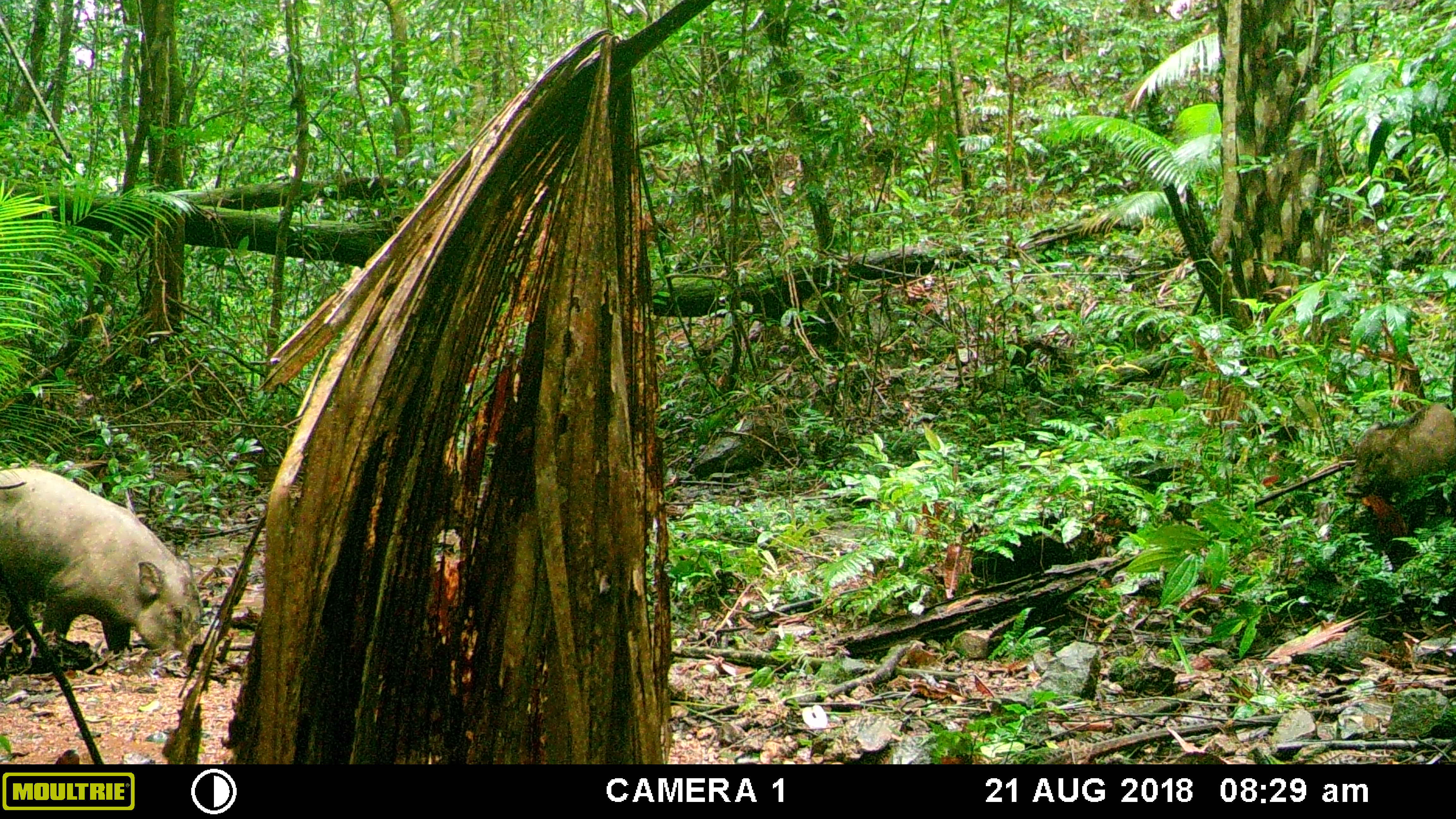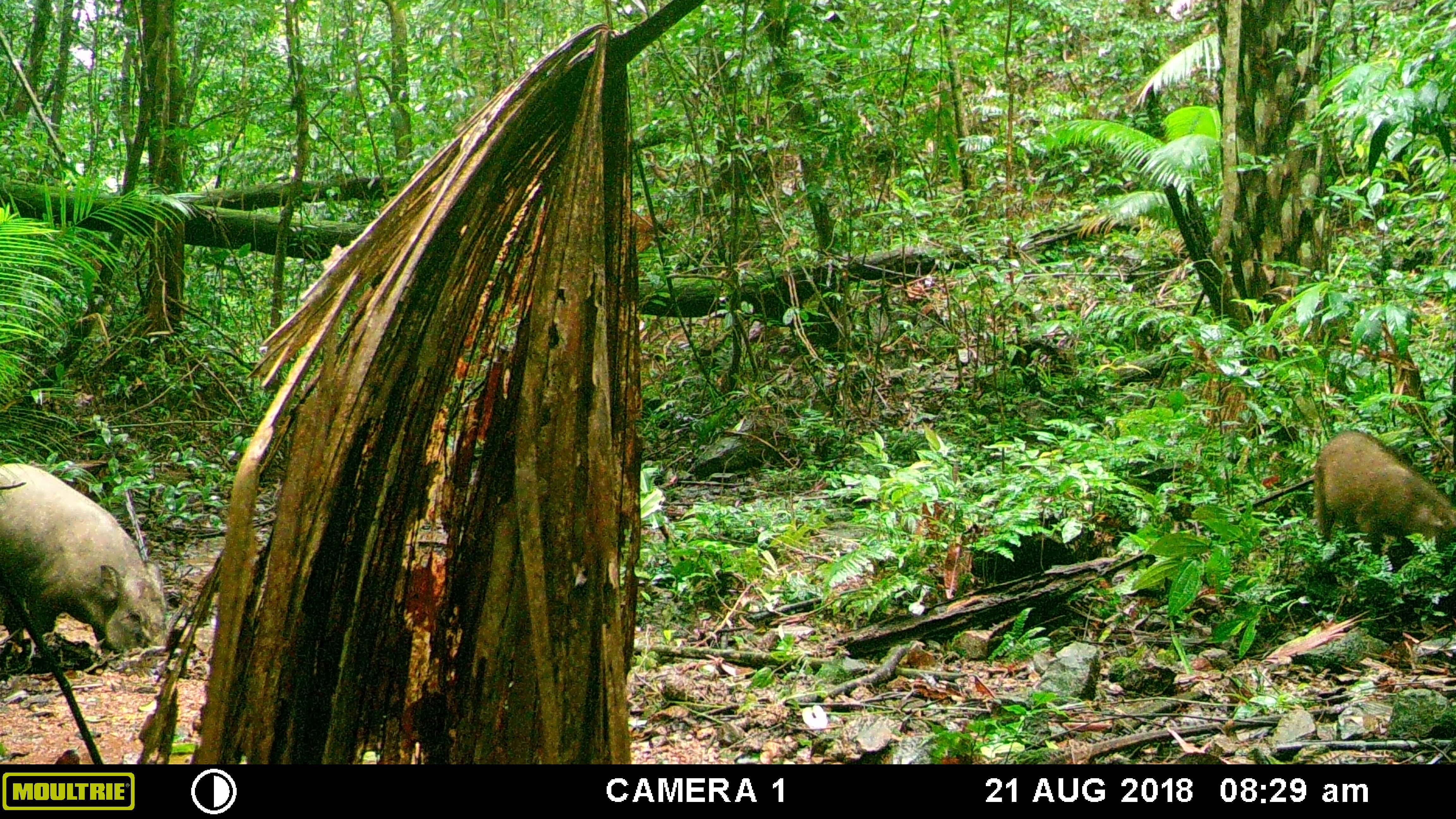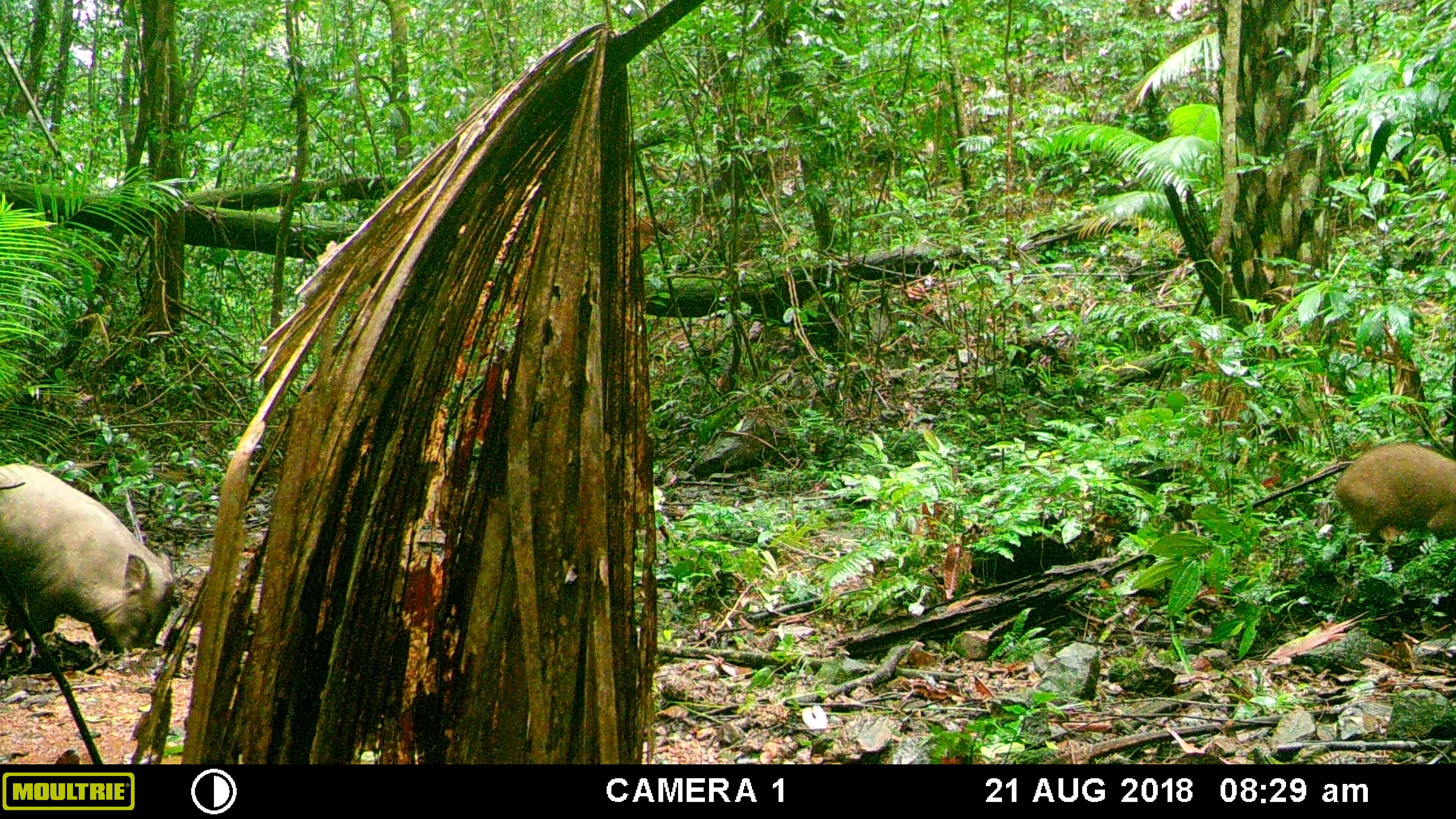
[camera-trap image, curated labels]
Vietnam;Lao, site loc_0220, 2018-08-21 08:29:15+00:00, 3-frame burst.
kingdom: Animalia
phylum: Chordata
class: Mammalia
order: Artiodactyla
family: Suidae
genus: Sus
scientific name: Sus scrofa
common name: eurasian wild pig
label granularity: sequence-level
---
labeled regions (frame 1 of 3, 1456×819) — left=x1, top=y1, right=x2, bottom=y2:
eurasian wild pig: left=0, top=466, right=202, bottom=673; left=1343, top=403, right=1456, bottom=500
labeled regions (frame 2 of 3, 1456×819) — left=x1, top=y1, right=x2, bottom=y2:
eurasian wild pig: left=0, top=463, right=166, bottom=652; left=1313, top=429, right=1456, bottom=560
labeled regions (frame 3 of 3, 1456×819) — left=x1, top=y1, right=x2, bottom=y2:
eurasian wild pig: left=0, top=462, right=174, bottom=655; left=1336, top=443, right=1456, bottom=559